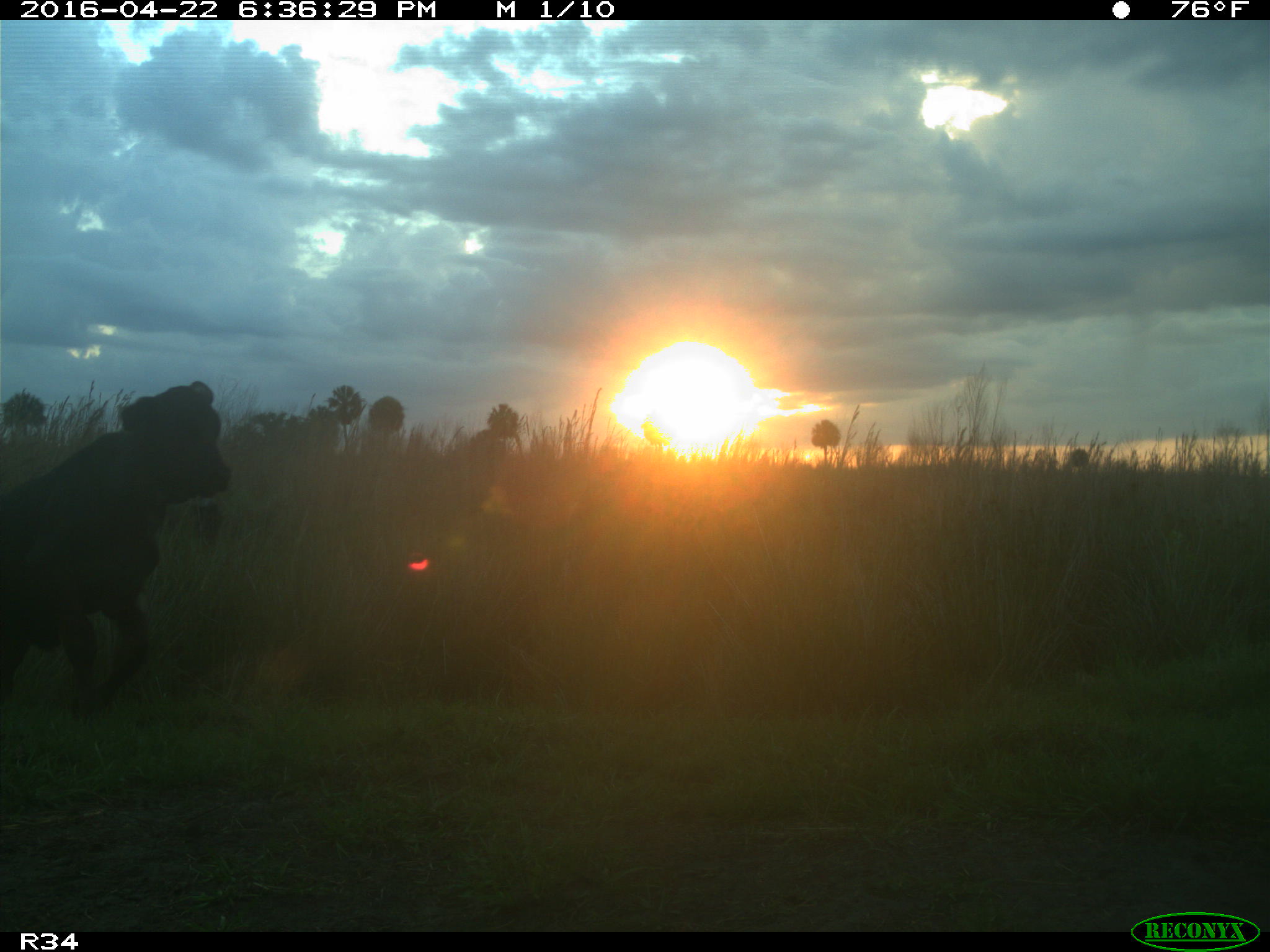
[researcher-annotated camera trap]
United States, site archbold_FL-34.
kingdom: Animalia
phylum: Chordata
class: Mammalia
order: Artiodactyla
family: Bovidae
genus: Bos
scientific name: Bos taurus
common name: domestic cow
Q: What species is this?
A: Bos taurus (domestic cow).